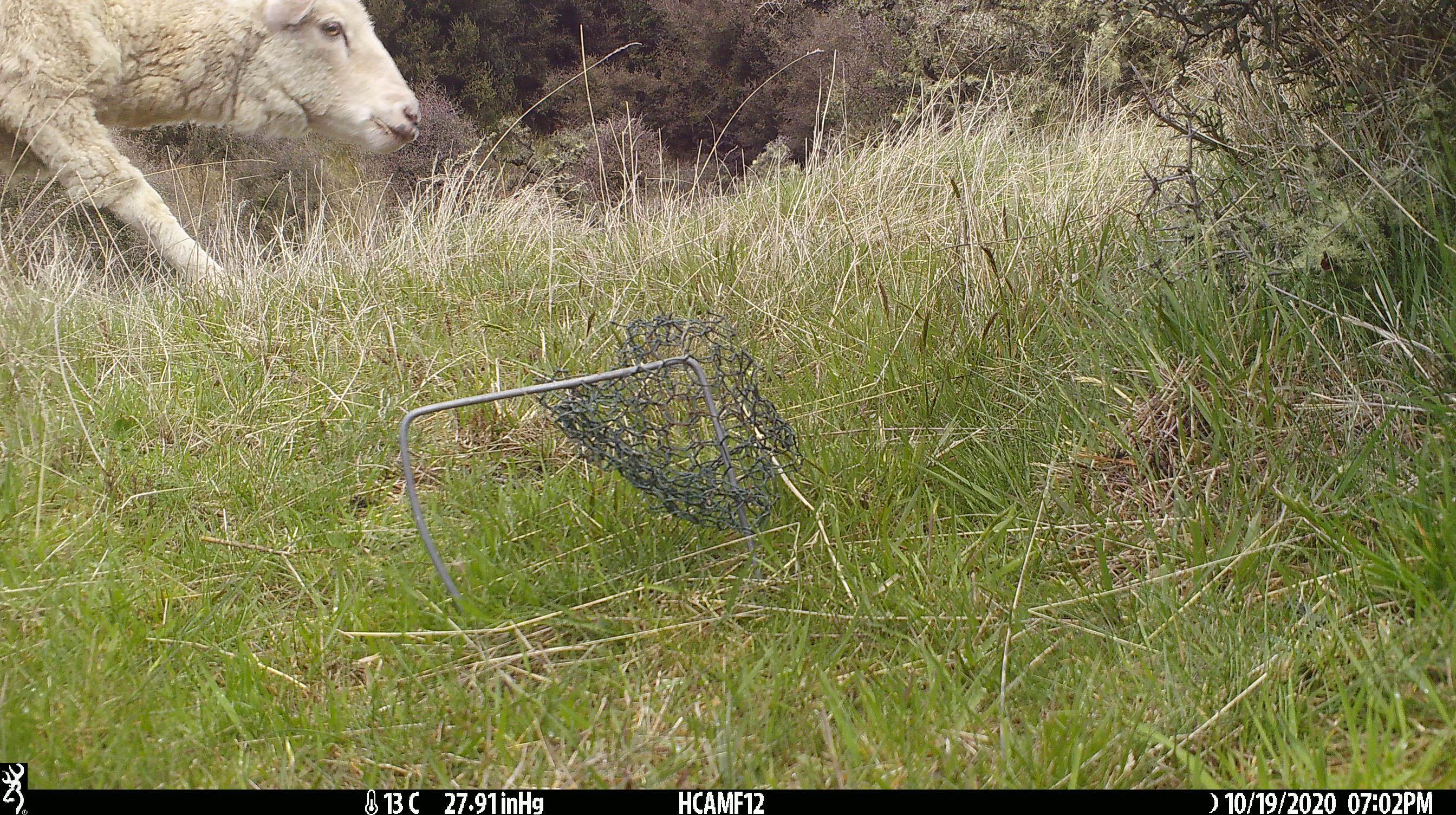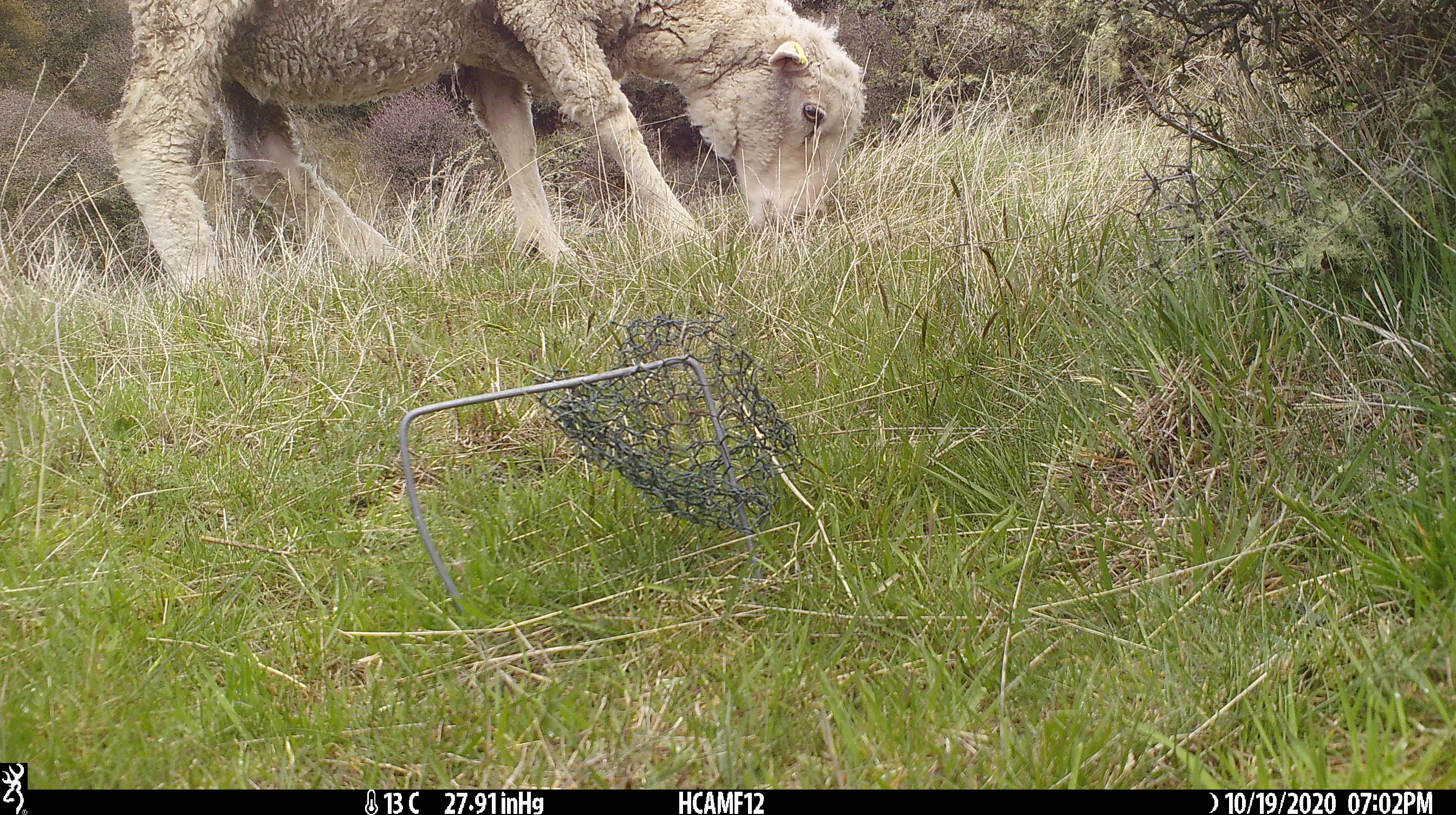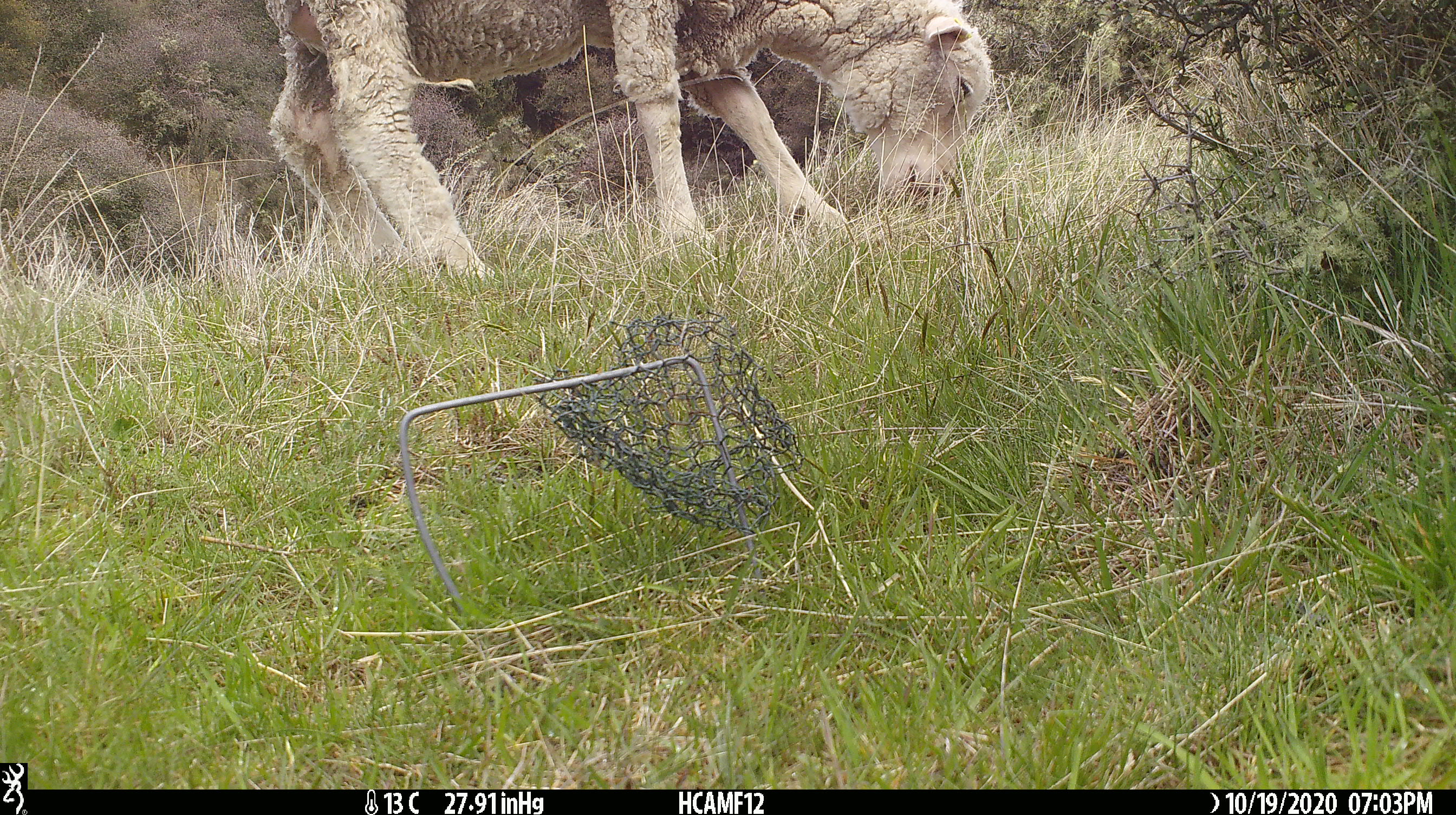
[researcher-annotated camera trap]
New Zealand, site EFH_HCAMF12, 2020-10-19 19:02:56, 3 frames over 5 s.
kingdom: Animalia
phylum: Chordata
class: Mammalia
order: Artiodactyla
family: Bovidae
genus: Ovis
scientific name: Ovis aries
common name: domestic sheep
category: sheep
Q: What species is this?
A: Sheep (domestic sheep) (Ovis aries).